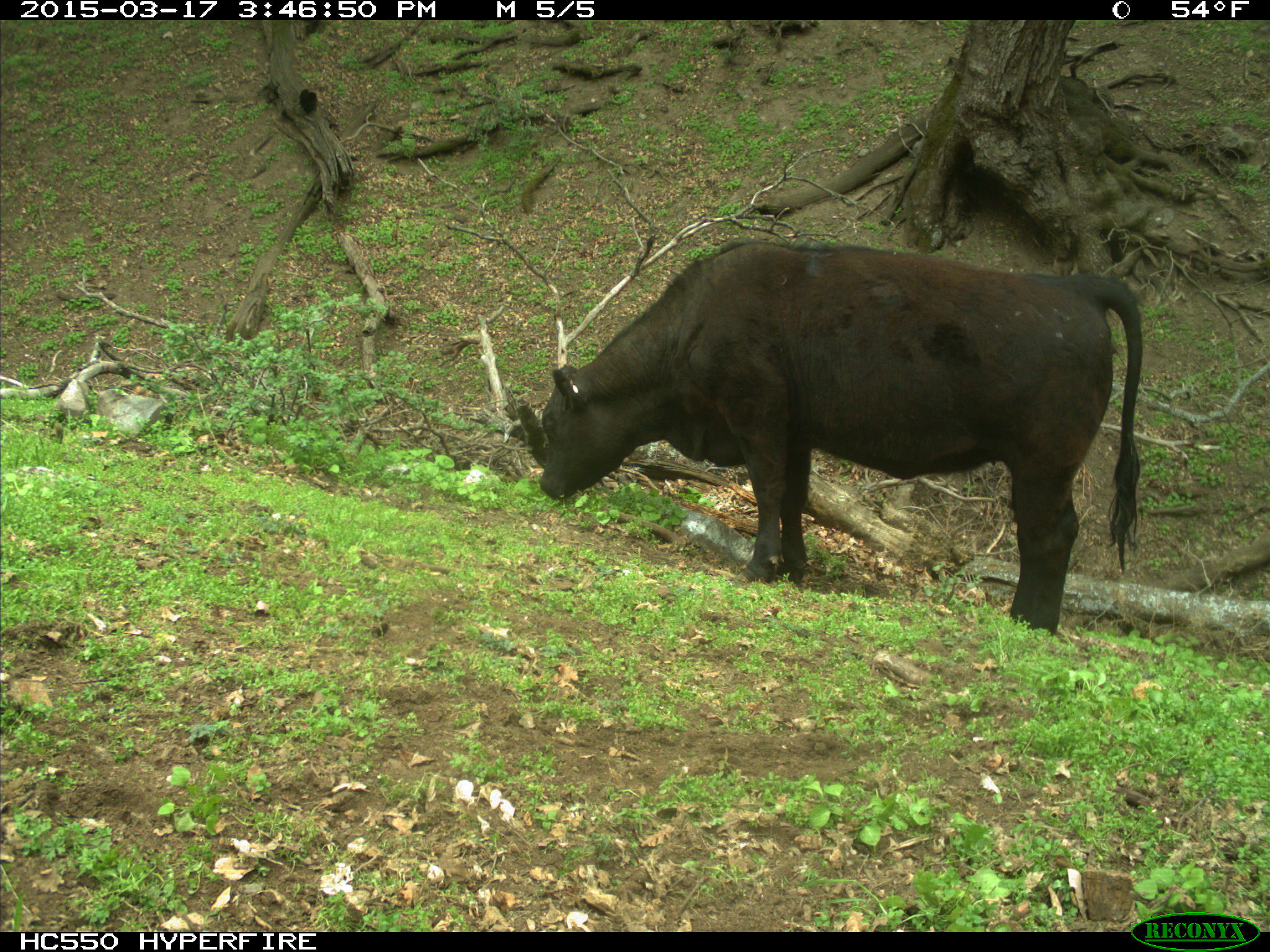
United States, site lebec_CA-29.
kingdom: Animalia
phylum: Chordata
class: Mammalia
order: Artiodactyla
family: Bovidae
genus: Bos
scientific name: Bos taurus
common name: domestic cow